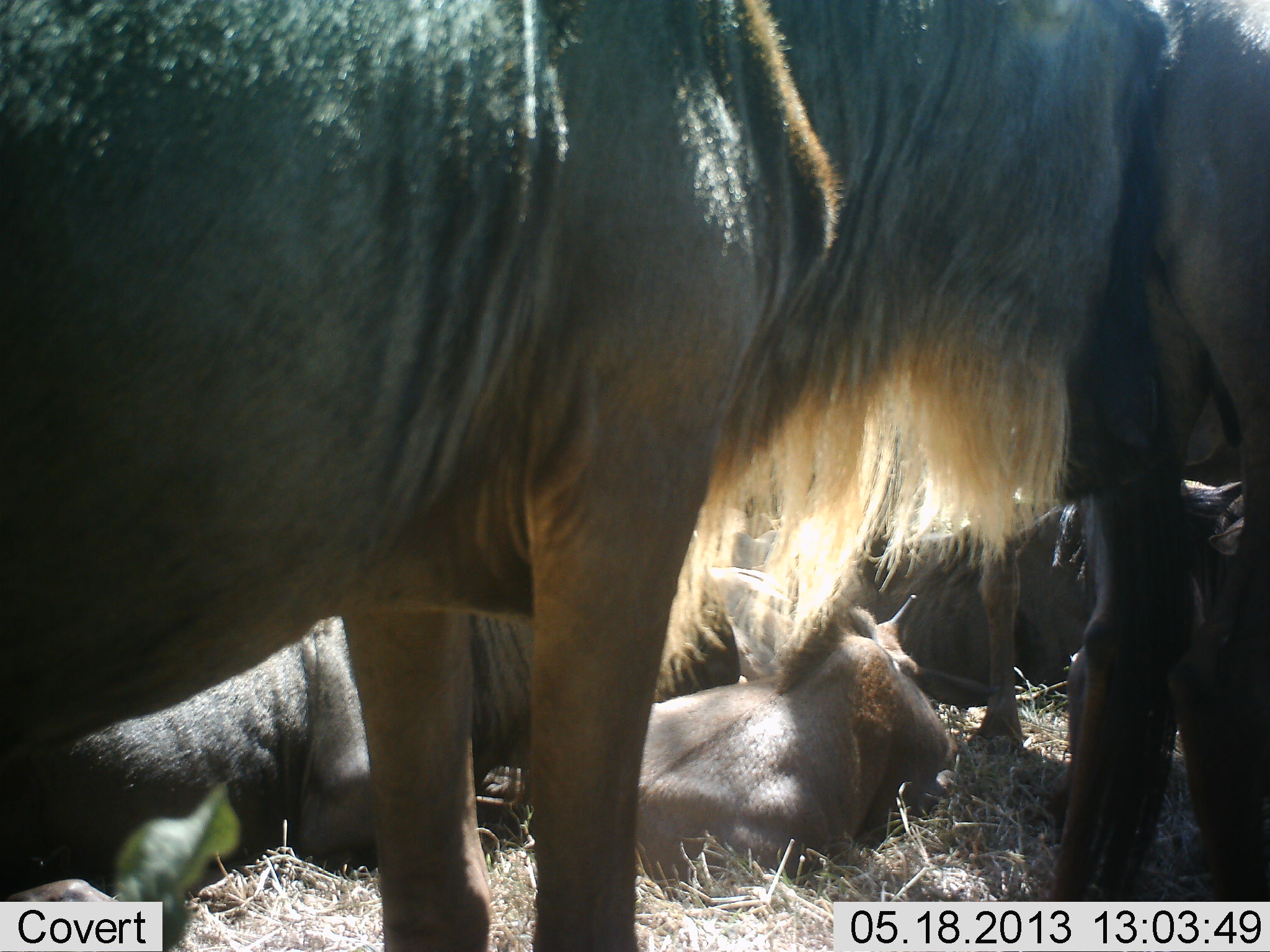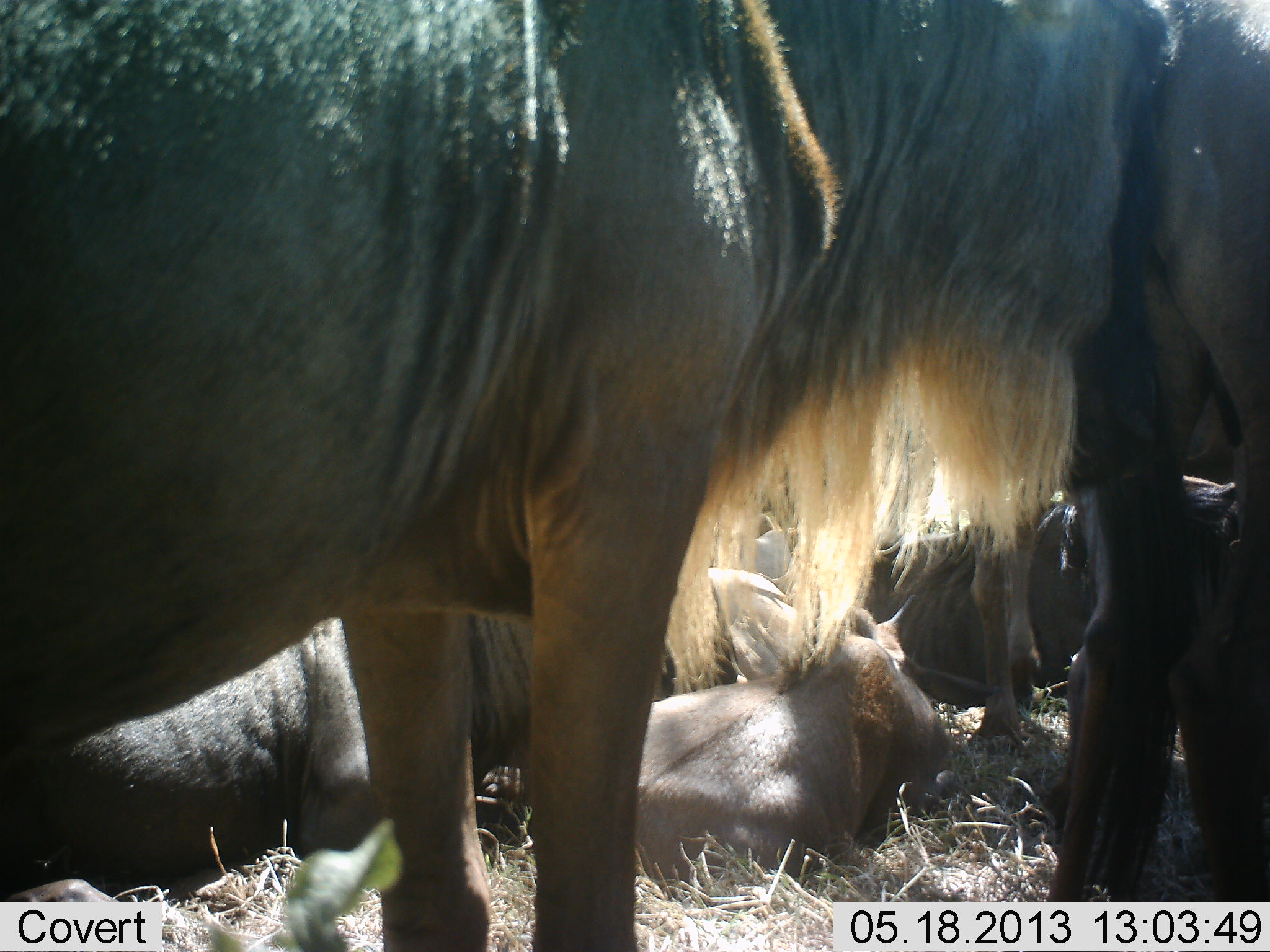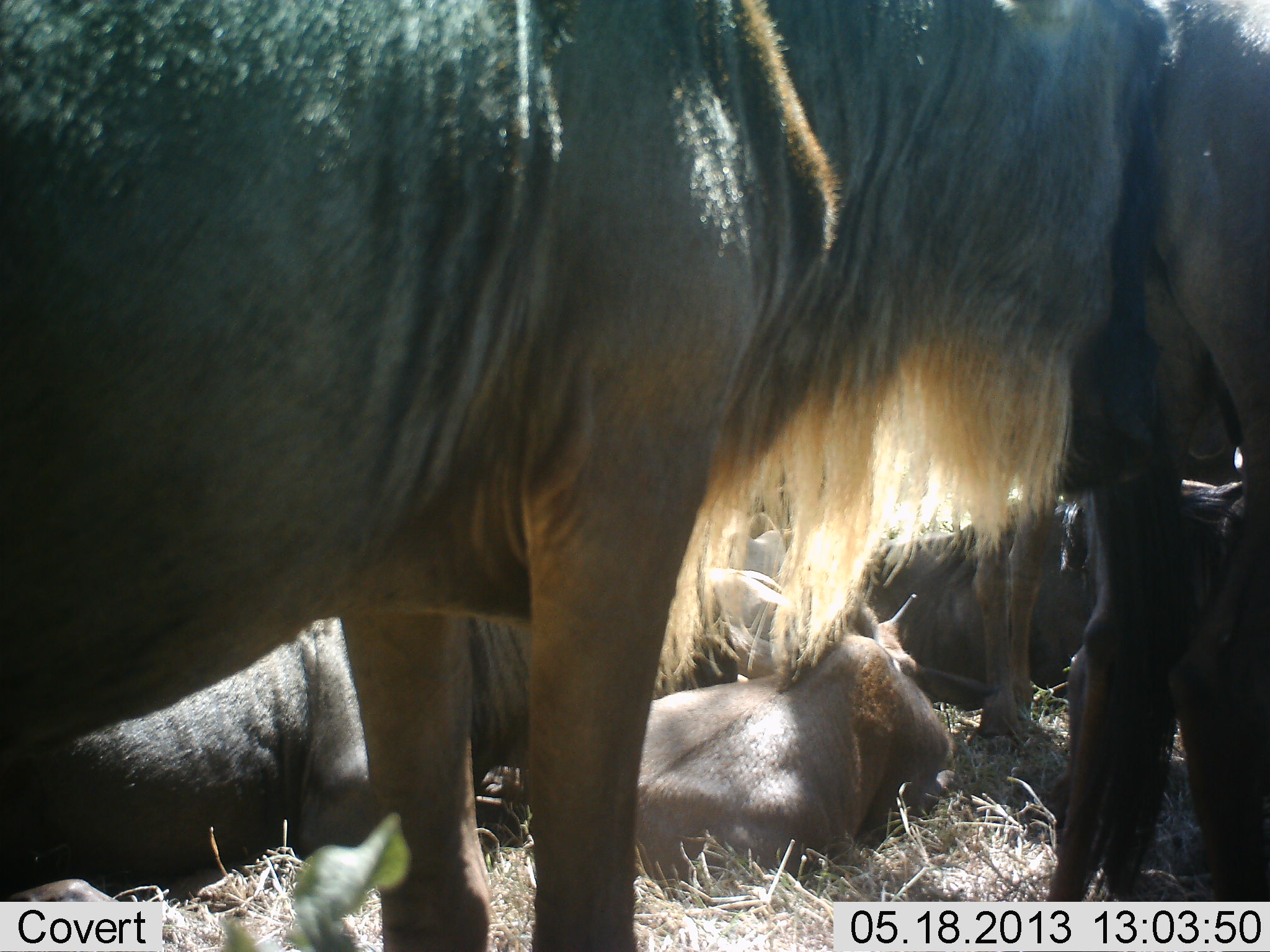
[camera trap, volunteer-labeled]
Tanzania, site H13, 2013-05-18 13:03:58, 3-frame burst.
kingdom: Animalia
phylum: Chordata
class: Mammalia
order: Artiodactyla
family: Bovidae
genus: Connochaetes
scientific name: Connochaetes taurinus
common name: blue wildebeest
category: wildebeest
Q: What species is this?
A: Wildebeest (blue wildebeest) (Connochaetes taurinus).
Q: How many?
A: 6.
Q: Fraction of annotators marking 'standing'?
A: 80%.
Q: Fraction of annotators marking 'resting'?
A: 93%.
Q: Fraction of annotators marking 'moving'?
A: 0%.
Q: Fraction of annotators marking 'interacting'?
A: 0%.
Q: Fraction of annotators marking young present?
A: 40%.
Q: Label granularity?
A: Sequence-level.